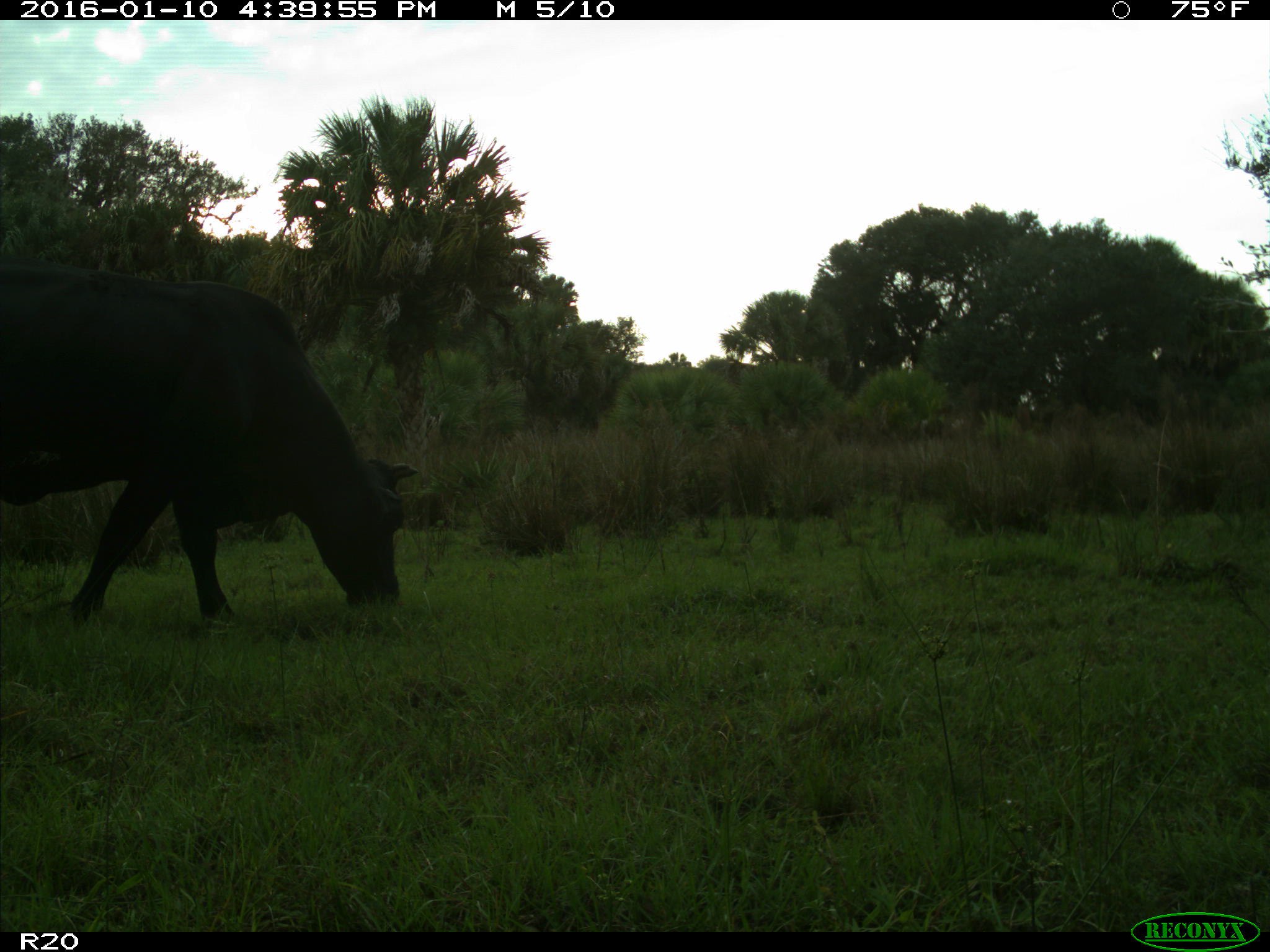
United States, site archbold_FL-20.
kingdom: Animalia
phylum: Chordata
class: Mammalia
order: Artiodactyla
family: Bovidae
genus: Bos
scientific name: Bos taurus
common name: domestic cow